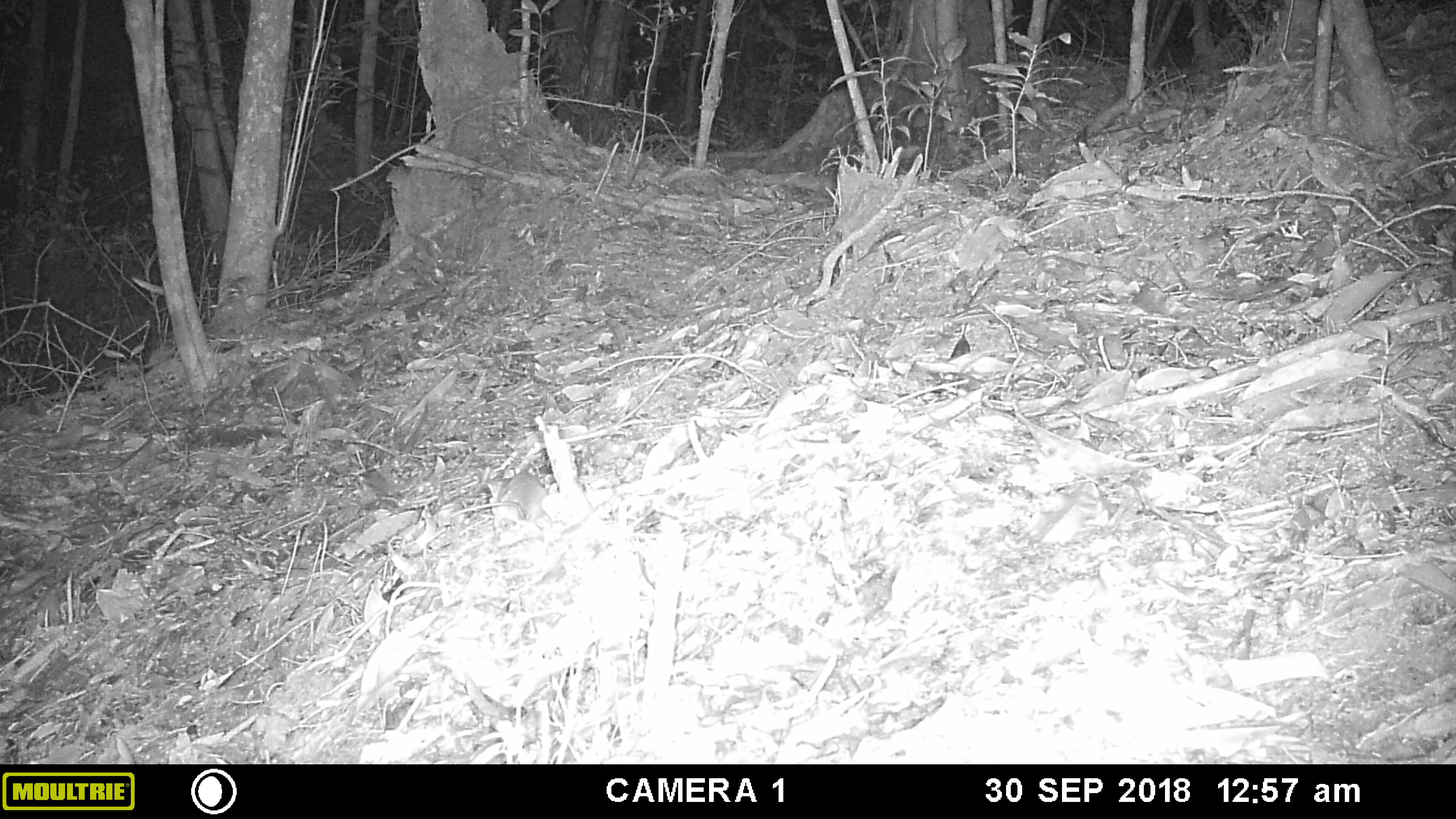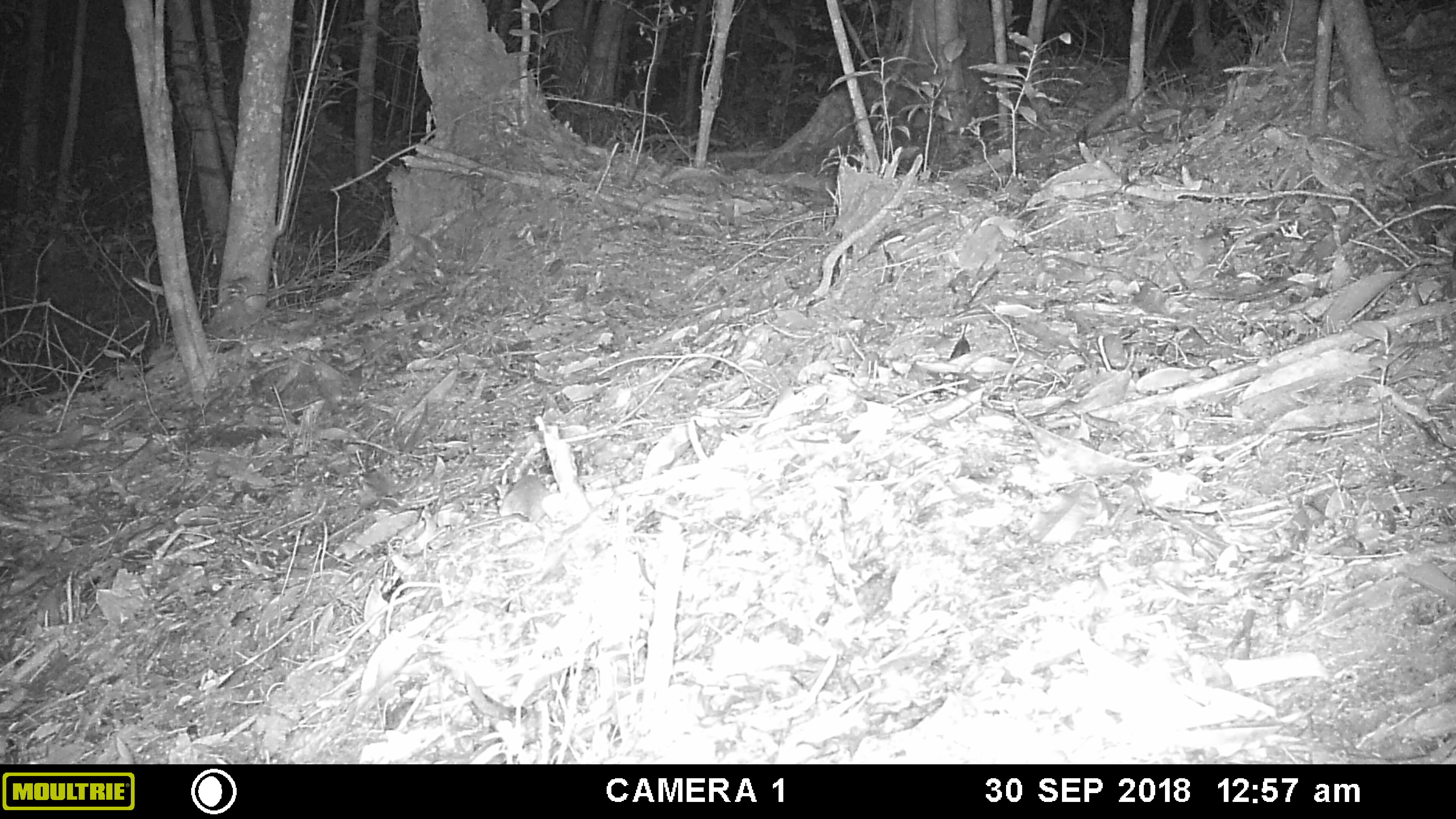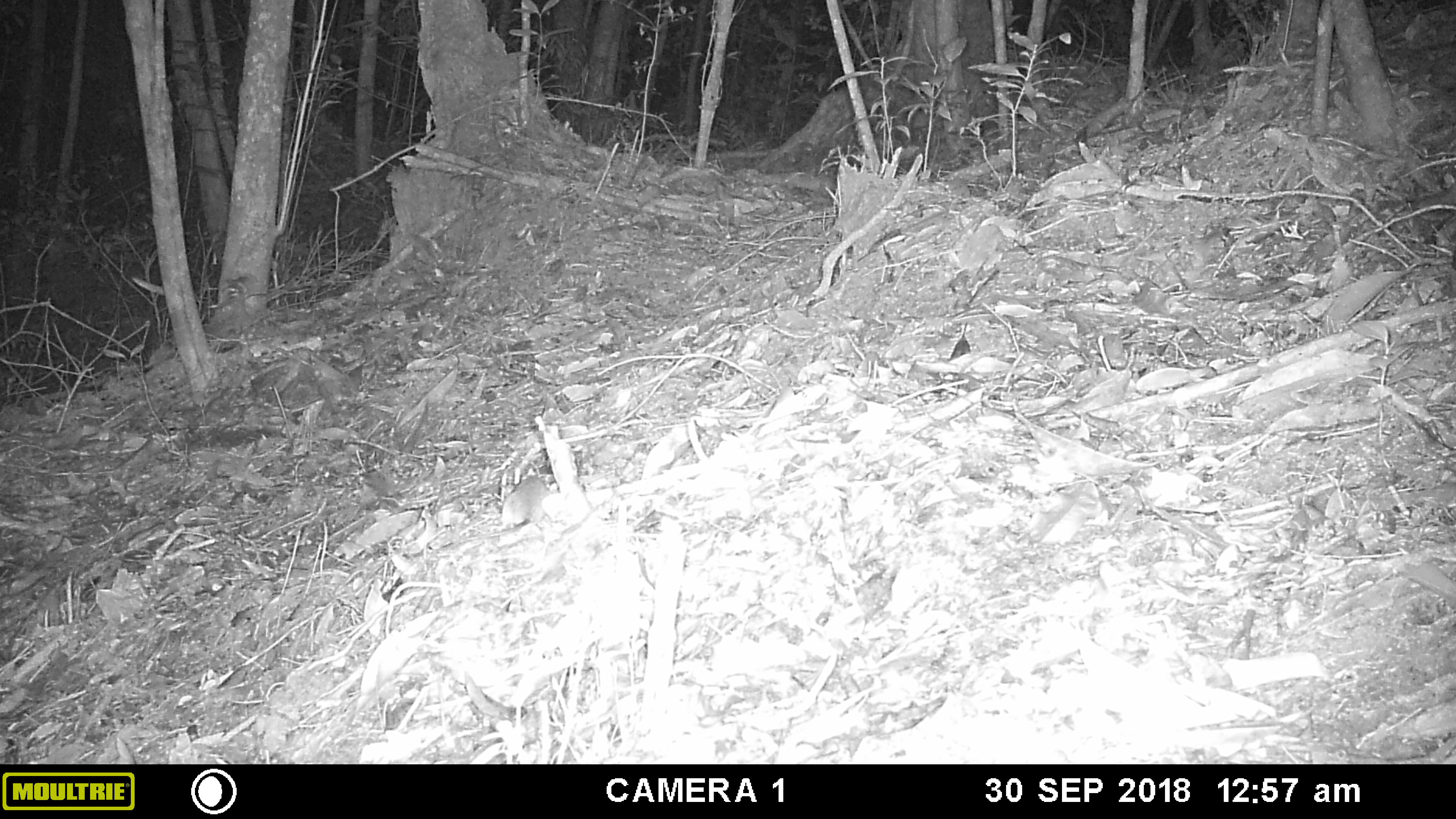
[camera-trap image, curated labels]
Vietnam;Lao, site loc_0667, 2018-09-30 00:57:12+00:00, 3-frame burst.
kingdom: Animalia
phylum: Chordata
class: Mammalia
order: Rodentia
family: Muridae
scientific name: Muridae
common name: old-world mice and rats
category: unidentified murid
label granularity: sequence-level